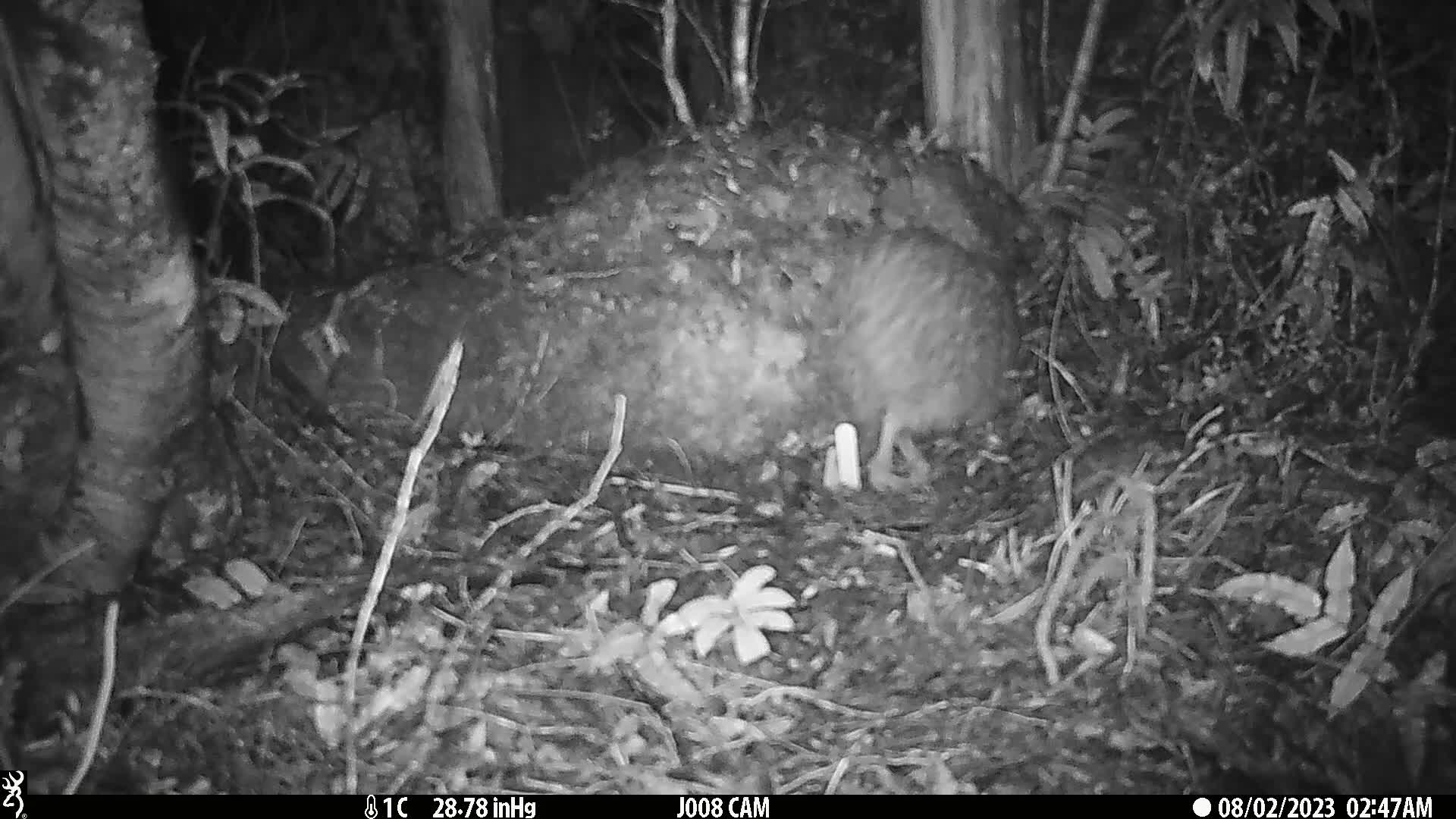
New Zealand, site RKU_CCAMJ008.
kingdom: Animalia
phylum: Chordata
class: Aves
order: Apterygiformes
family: Apterygidae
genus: Apteryx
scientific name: Apteryx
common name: kiwi